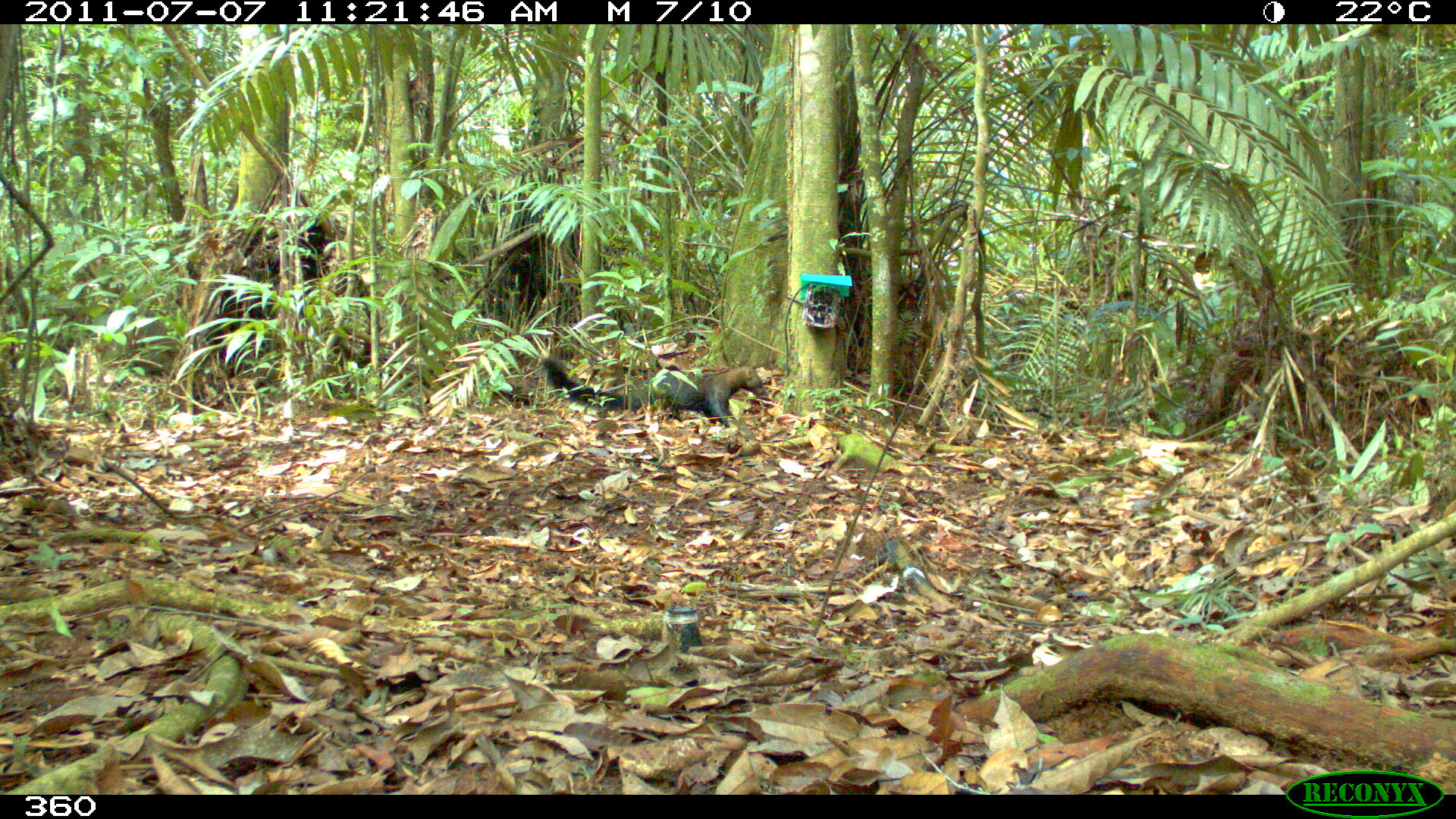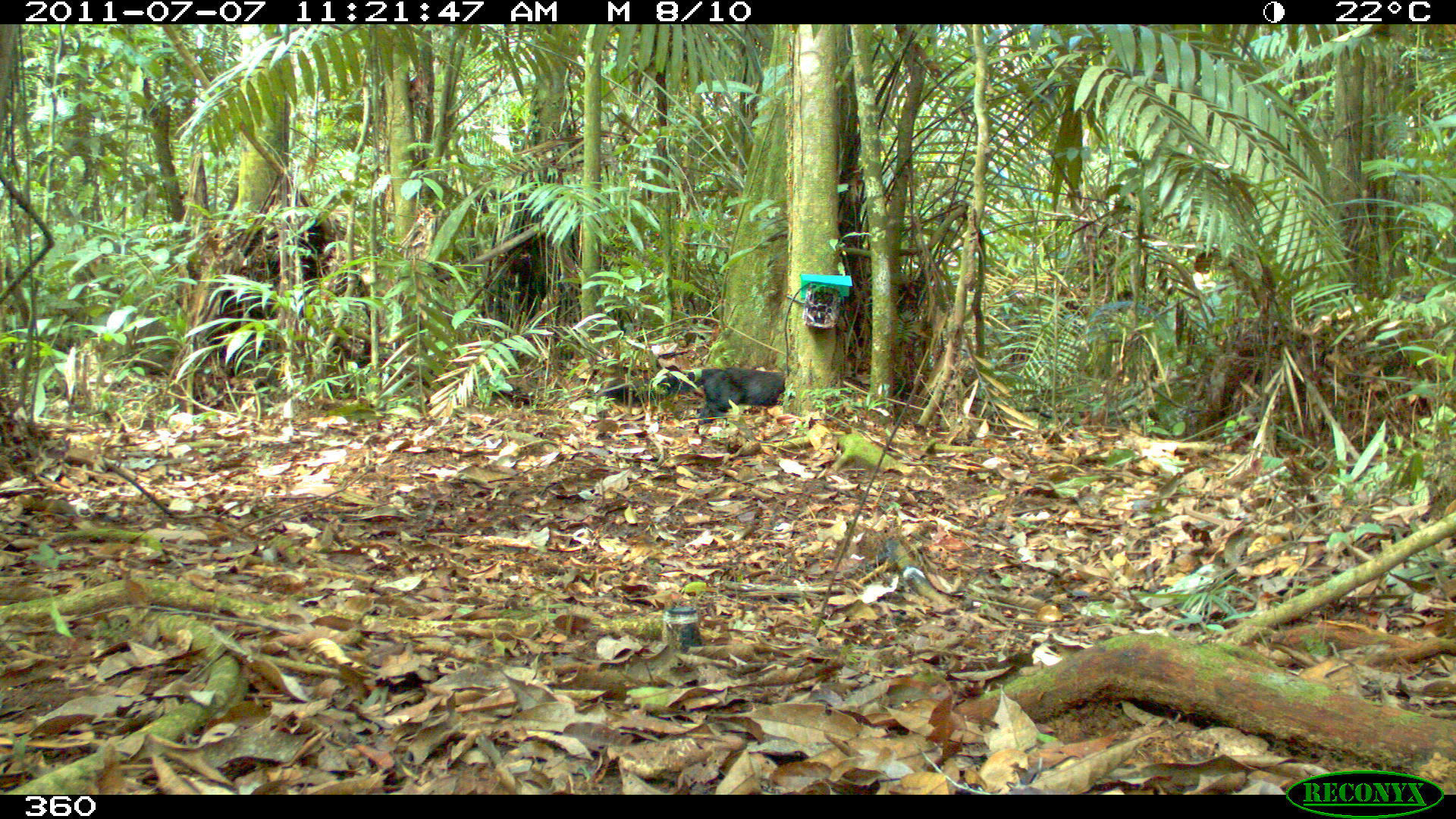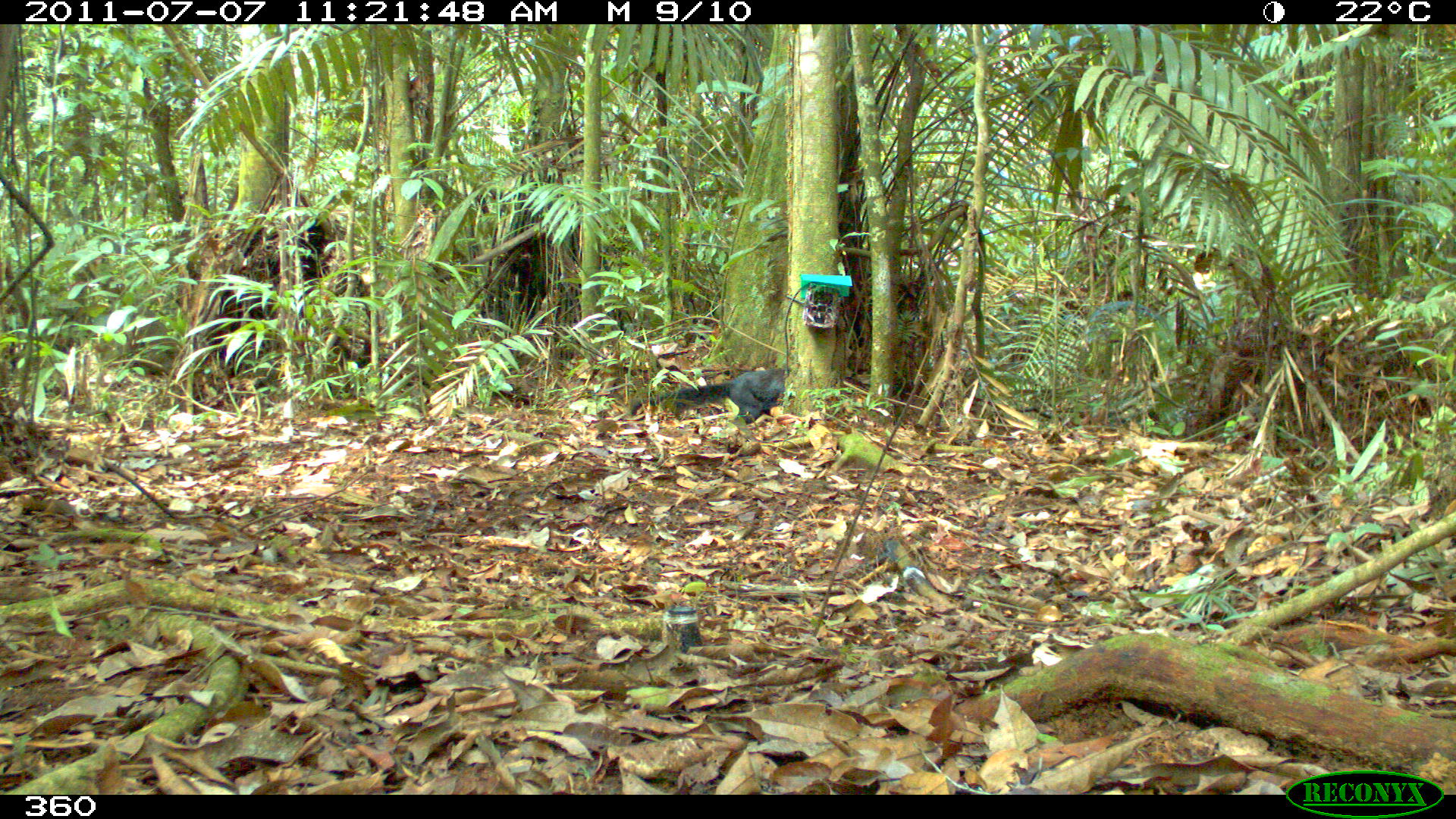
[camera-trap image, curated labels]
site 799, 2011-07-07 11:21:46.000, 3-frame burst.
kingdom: Animalia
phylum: Chordata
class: Mammalia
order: Carnivora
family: Mustelidae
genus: Eira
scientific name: Eira barbara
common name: tayra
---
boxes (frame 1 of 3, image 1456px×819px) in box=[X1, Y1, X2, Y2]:
eira barbara: box=[539, 355, 770, 431]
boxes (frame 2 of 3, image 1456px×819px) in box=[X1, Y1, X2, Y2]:
eira barbara: box=[596, 366, 785, 425]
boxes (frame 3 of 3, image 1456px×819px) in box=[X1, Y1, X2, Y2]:
eira barbara: box=[629, 369, 786, 423]